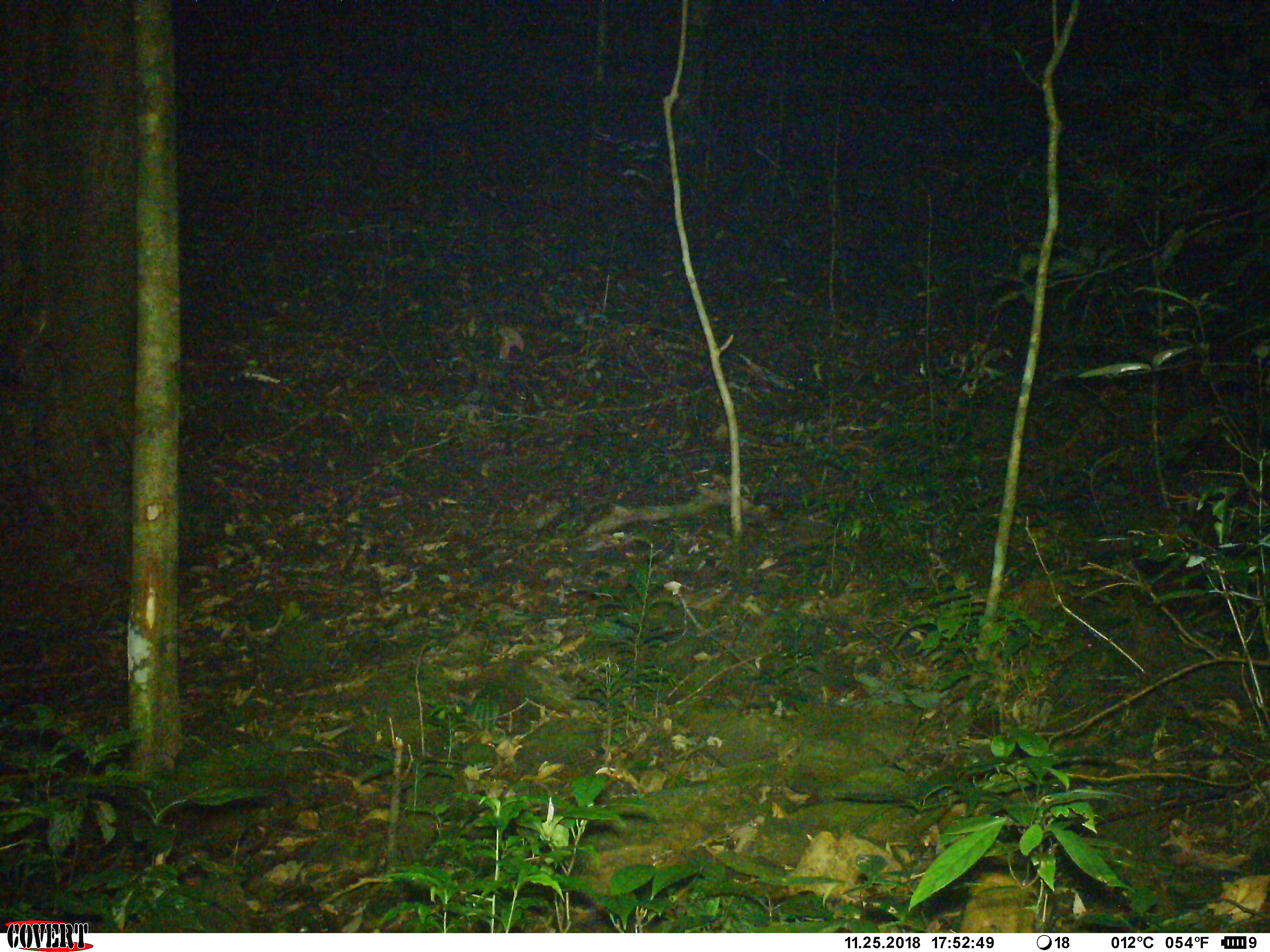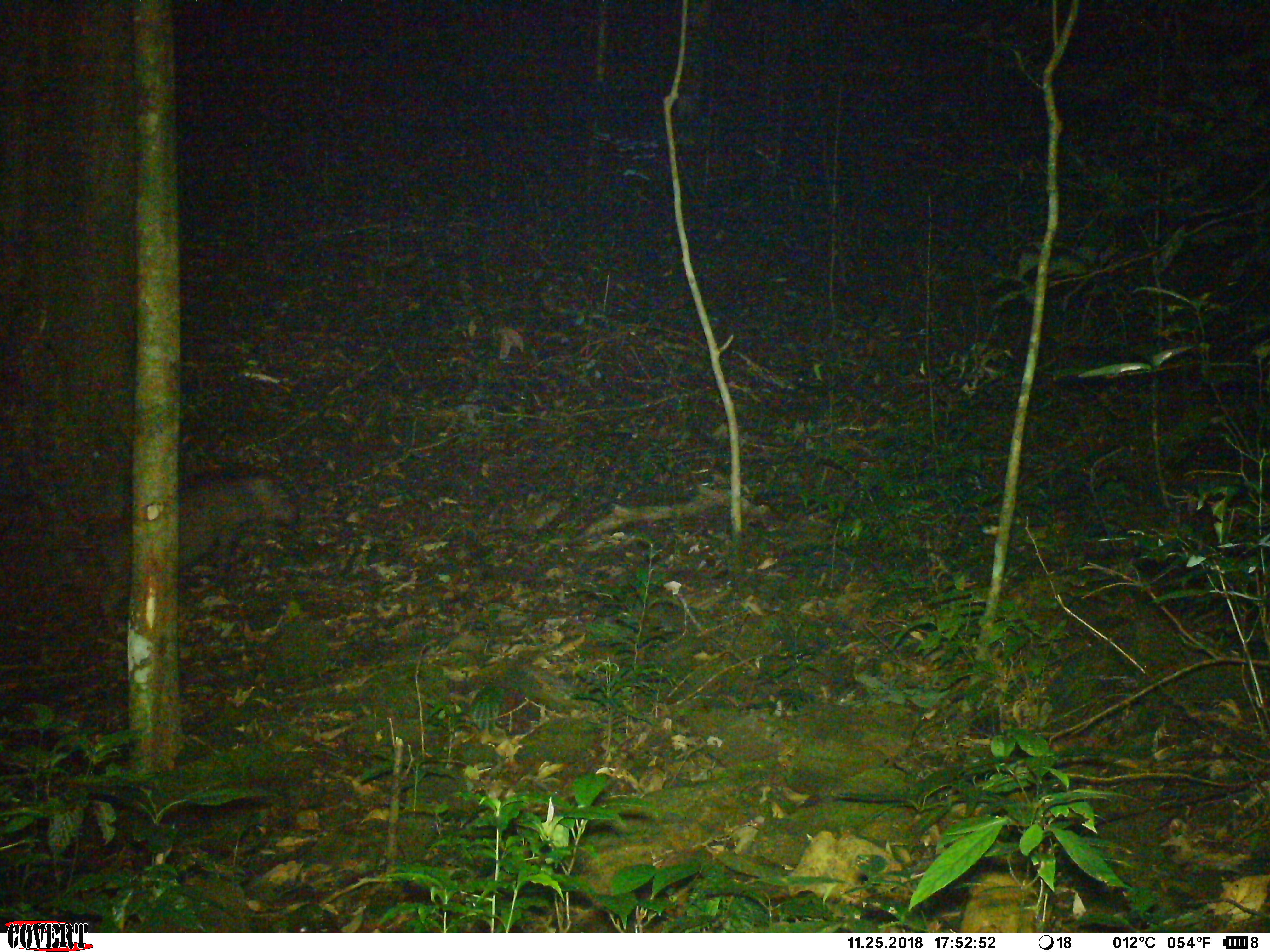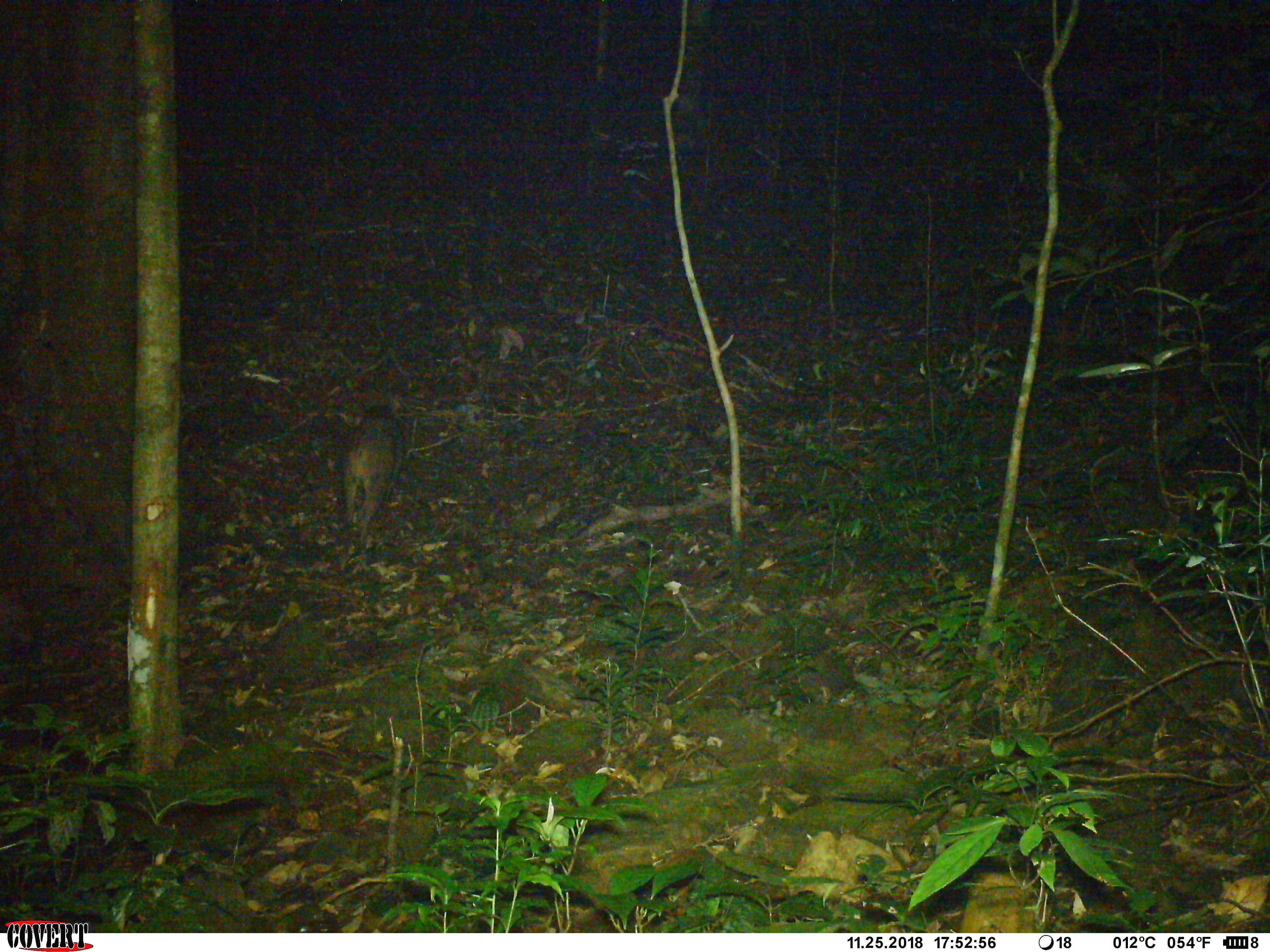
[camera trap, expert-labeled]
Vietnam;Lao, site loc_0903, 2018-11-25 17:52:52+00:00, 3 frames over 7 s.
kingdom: Animalia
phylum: Chordata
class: Mammalia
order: Artiodactyla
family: Suidae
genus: Sus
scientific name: Sus scrofa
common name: eurasian wild pig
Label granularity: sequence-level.